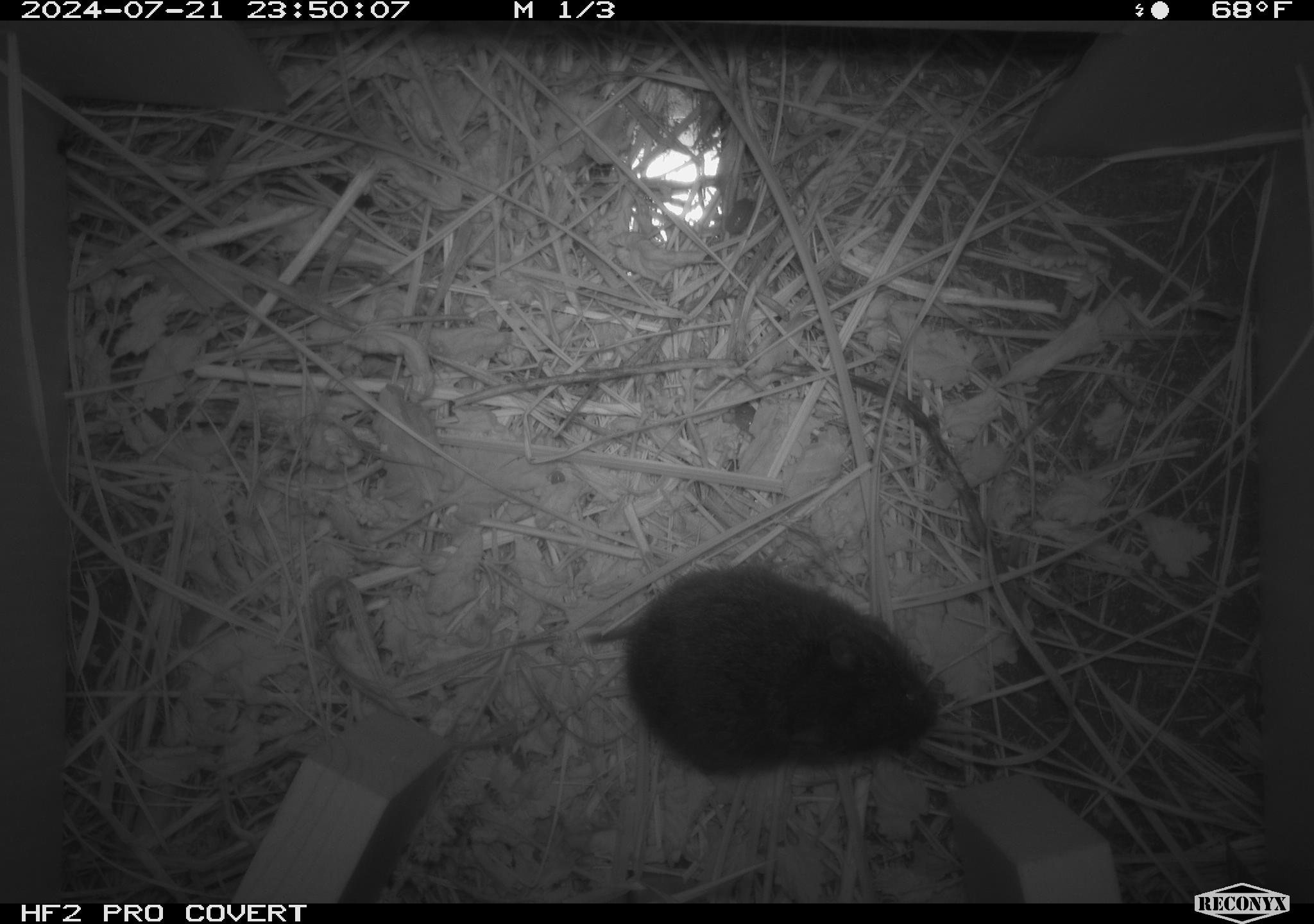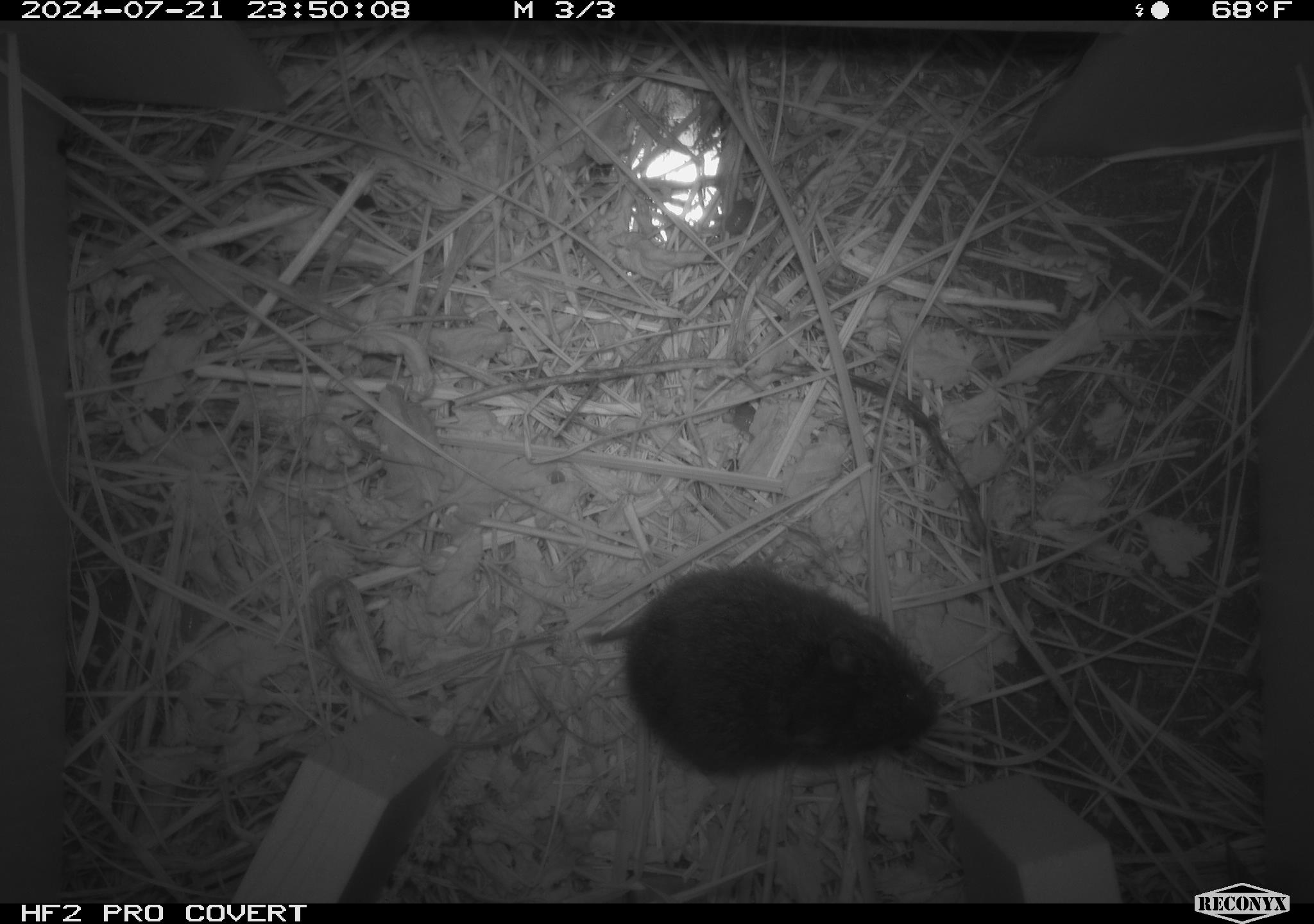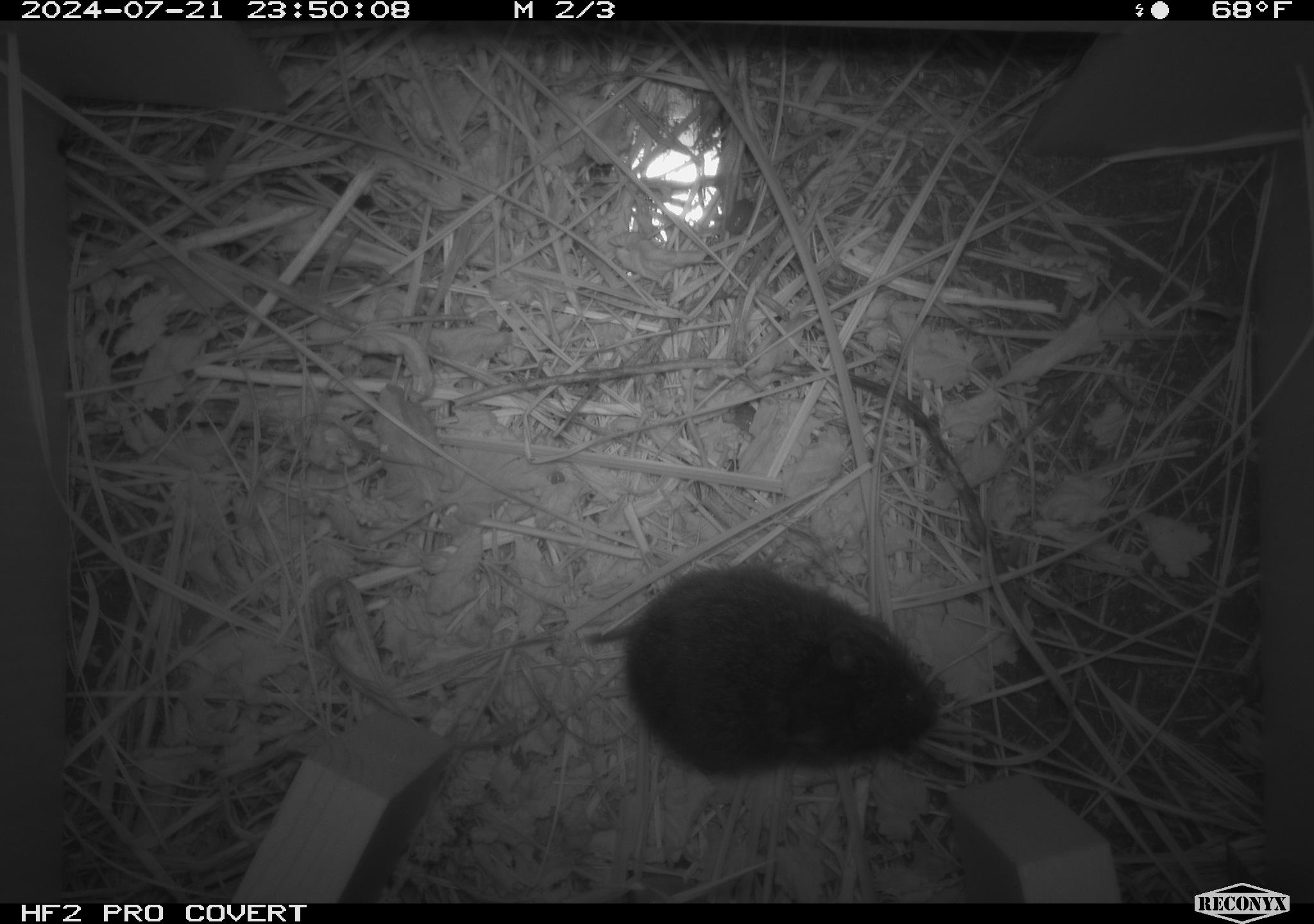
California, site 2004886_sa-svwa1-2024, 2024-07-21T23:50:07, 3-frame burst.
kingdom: Animalia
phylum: Chordata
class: Mammalia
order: Rodentia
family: Cricetidae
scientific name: Arvicolinae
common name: voles, lemmings, and muskrats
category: arvicolinae subfamily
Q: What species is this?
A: Arvicolinae subfamily (voles, lemmings, and muskrats) (Arvicolinae).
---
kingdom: Animalia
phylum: Arthropoda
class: Malacostraca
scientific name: Malacostraca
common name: amphipods, crabs, isopods, krill, lobsters and shrimps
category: malacostracan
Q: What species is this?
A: Malacostracan (amphipods, crabs, isopods, krill, lobsters and shrimps) (Malacostraca).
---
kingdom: Animalia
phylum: Arthropoda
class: Insecta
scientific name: Insecta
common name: insect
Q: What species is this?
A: Insect (Insecta).